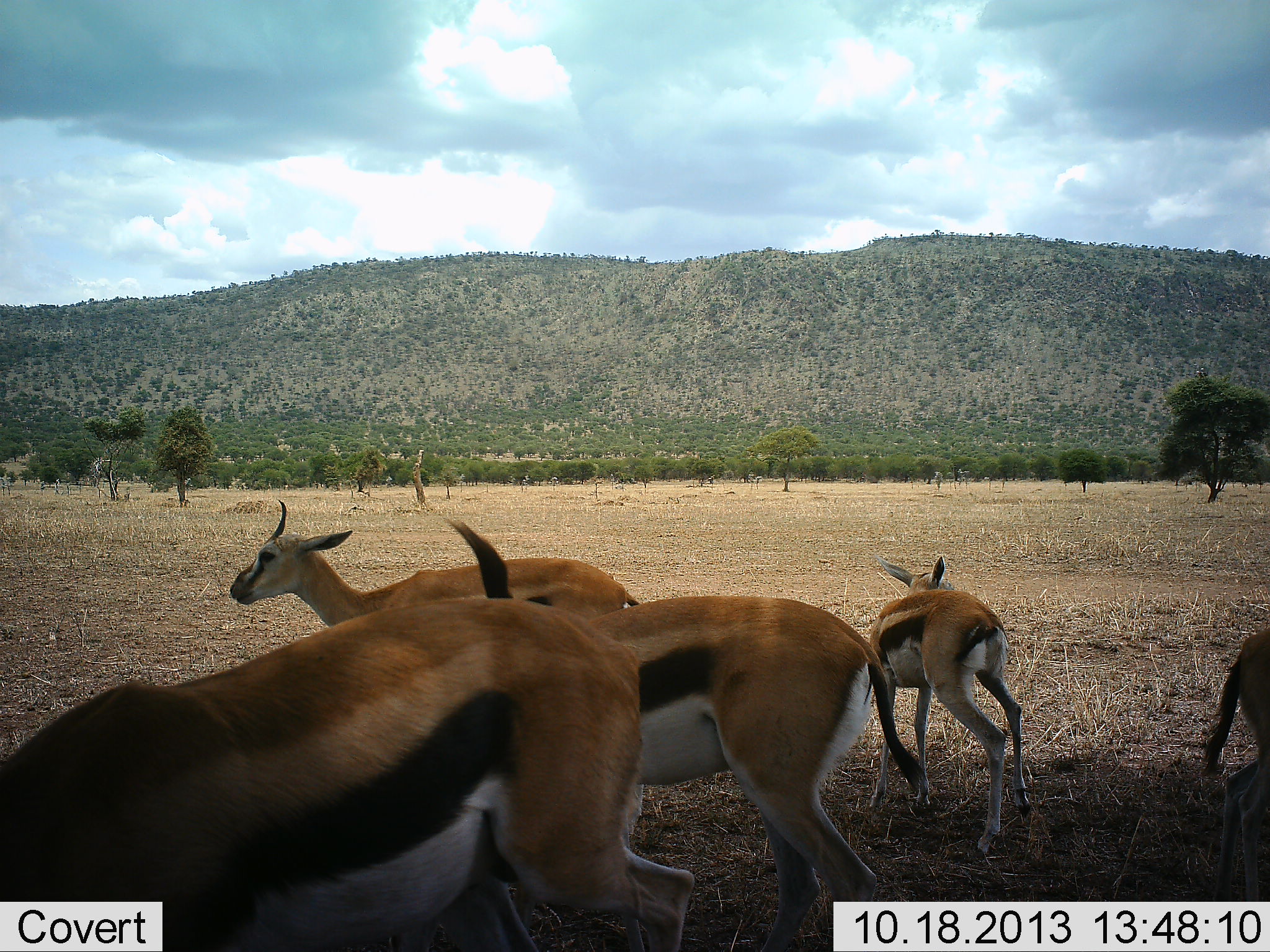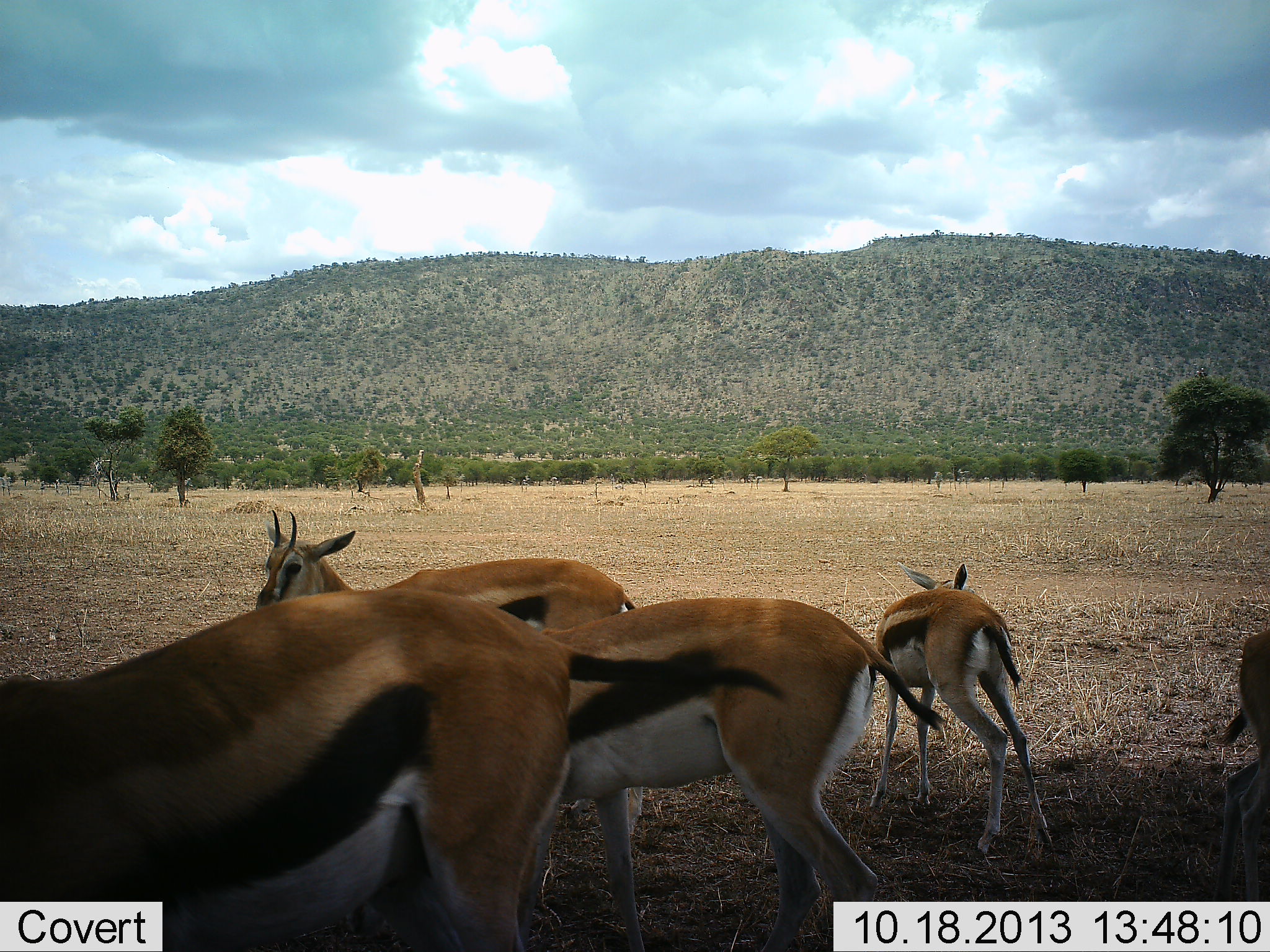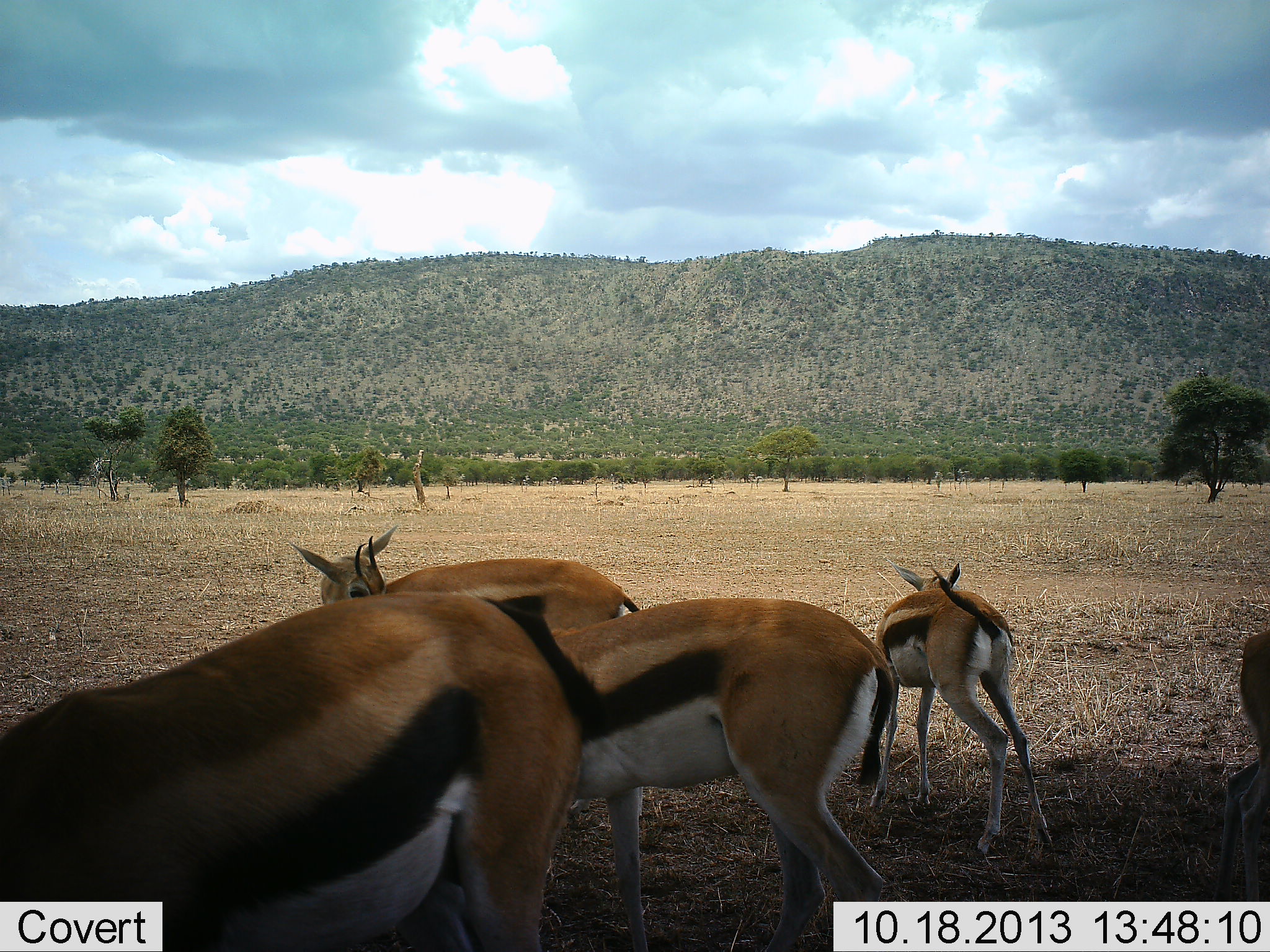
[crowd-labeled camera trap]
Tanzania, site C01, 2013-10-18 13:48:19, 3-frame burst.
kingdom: Animalia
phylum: Chordata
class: Mammalia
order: Artiodactyla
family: Bovidae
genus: Eudorcas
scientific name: Eudorcas thomsonii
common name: thomson's gazelle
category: gazellethomsons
Gazellethomsons (thomson's gazelle) (Eudorcas thomsonii), count 5. Behavior (volunteer vote fractions): standing 90%, resting 10%, moving 10%, interacting 10%. Young present (vote fraction): 30%. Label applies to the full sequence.